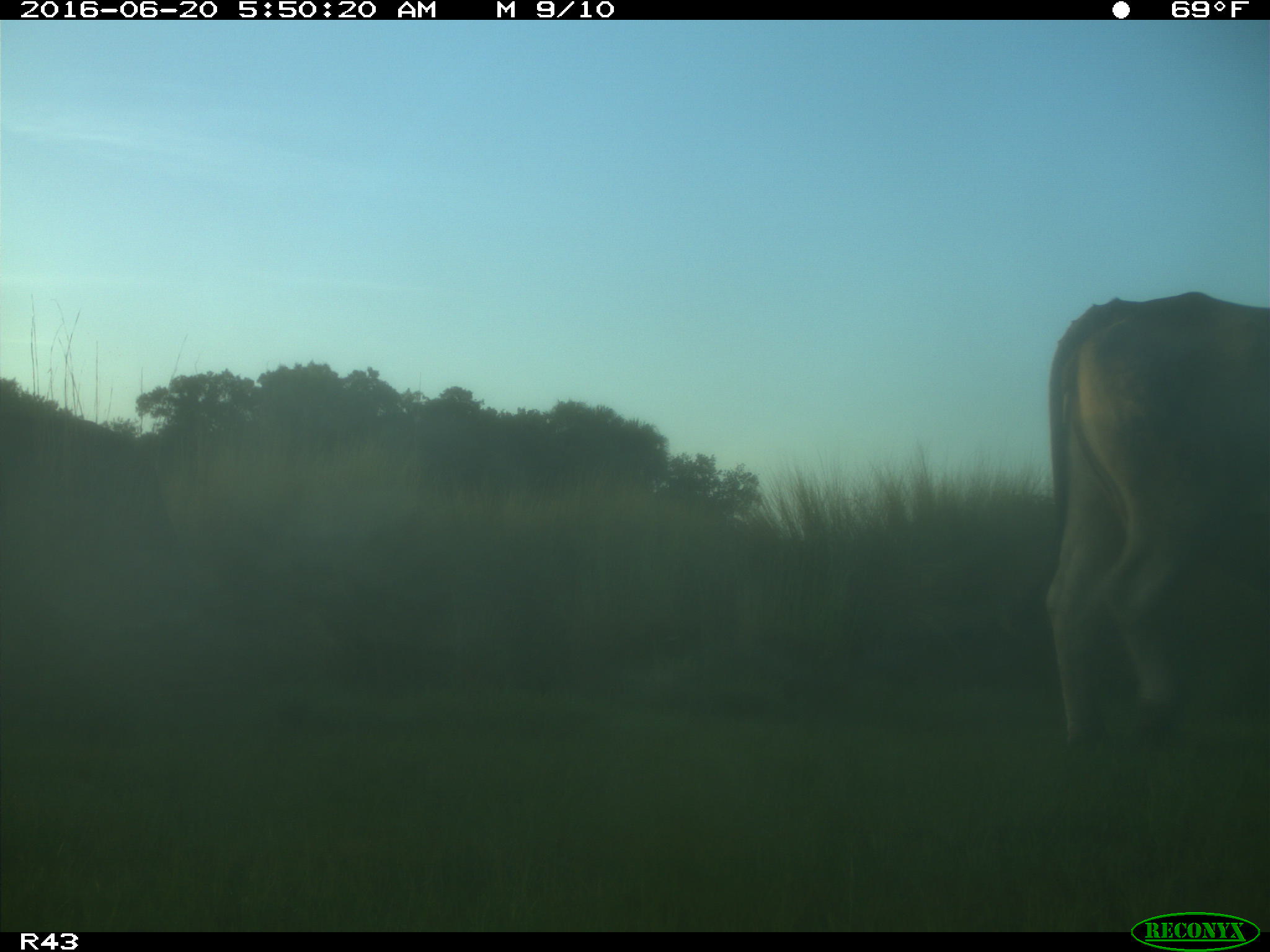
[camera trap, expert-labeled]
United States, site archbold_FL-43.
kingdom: Animalia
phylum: Chordata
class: Mammalia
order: Artiodactyla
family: Bovidae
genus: Bos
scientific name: Bos taurus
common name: domestic cow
Bos taurus (domestic cow).